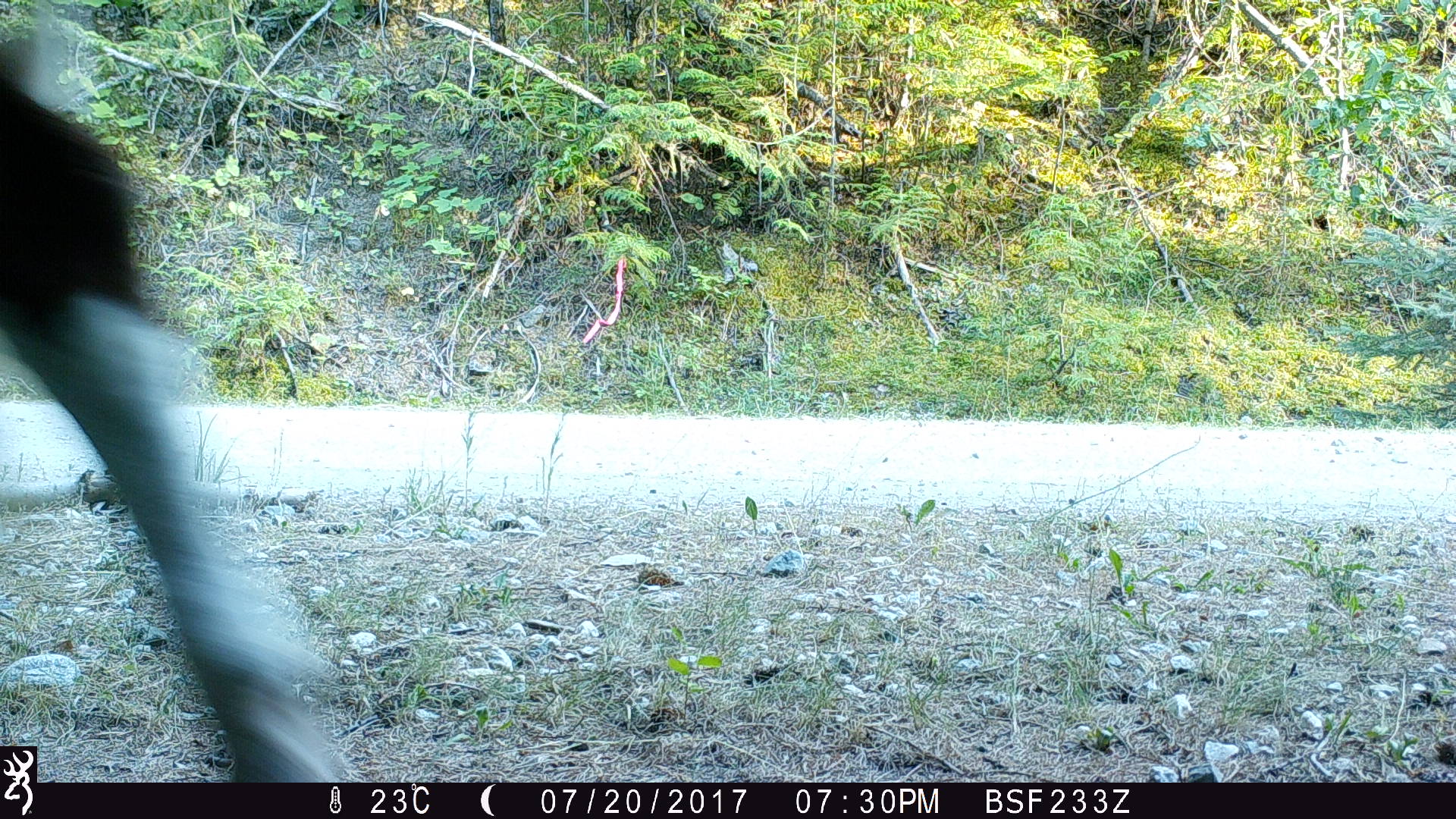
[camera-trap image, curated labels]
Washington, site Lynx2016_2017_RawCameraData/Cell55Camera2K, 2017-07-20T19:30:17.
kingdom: Animalia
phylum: Chordata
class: Mammalia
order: Artiodactyla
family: Bovidae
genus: Bos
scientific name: Bos taurus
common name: domestic cattle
Domestic cattle (Bos taurus). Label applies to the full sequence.